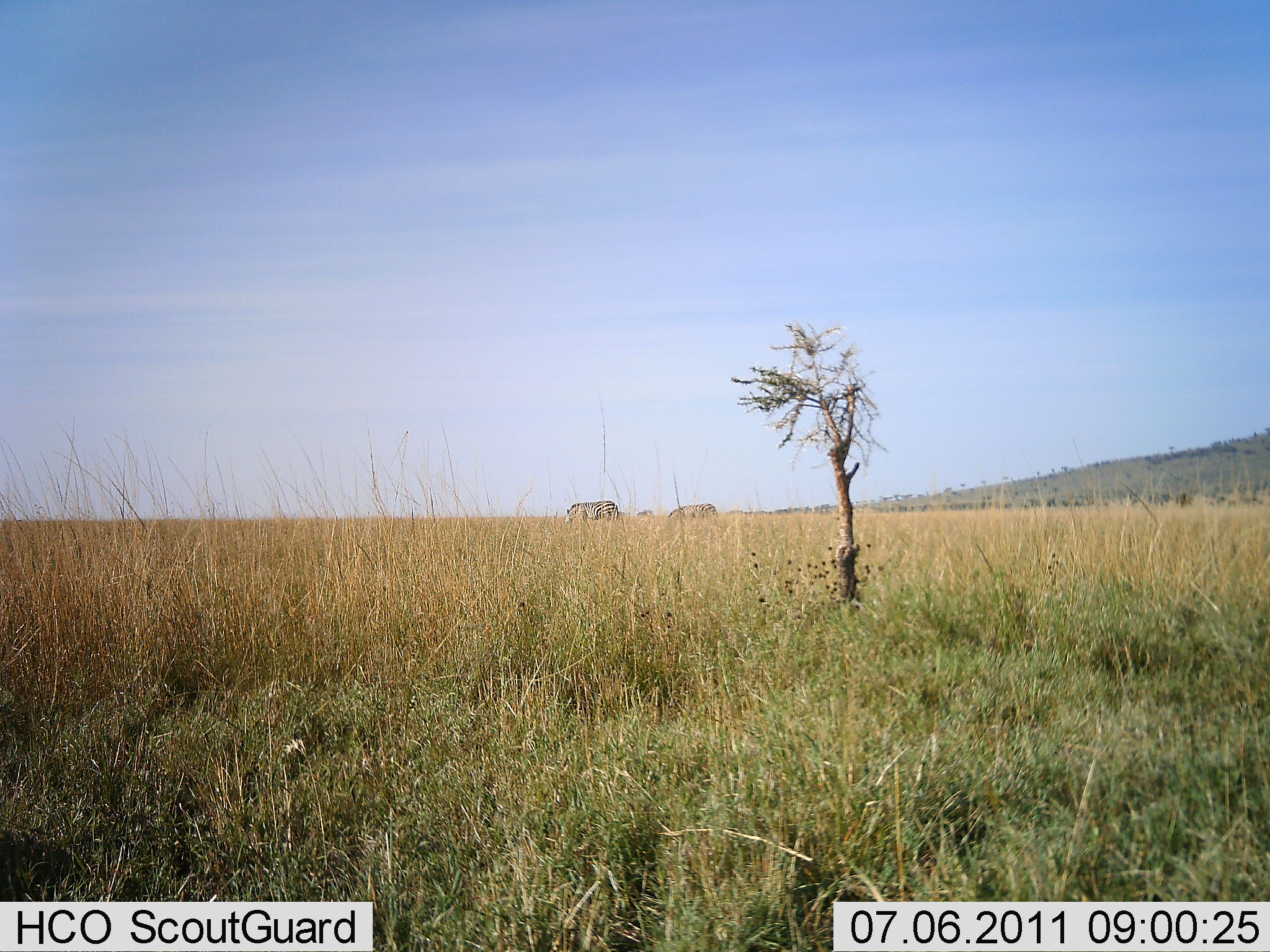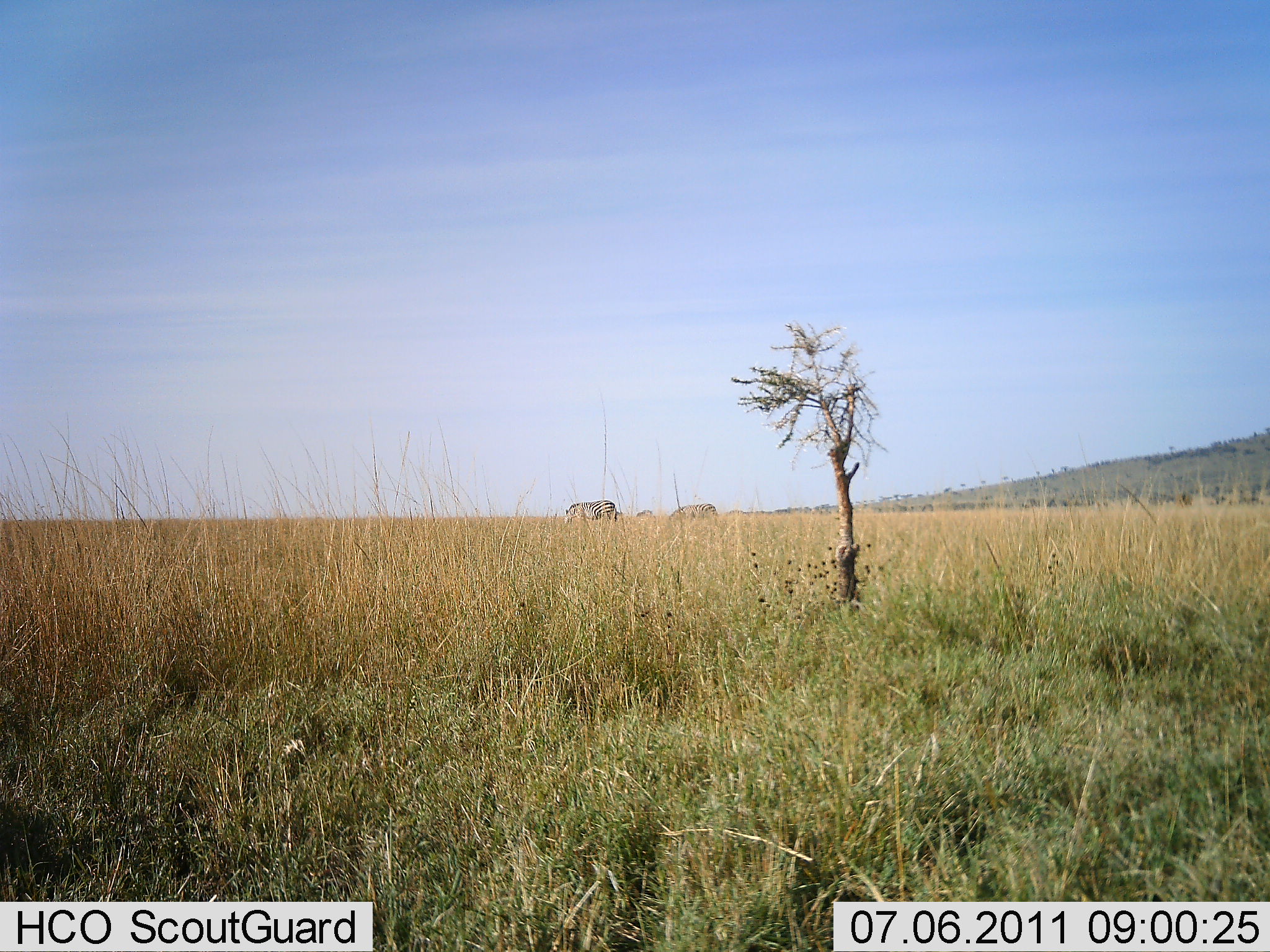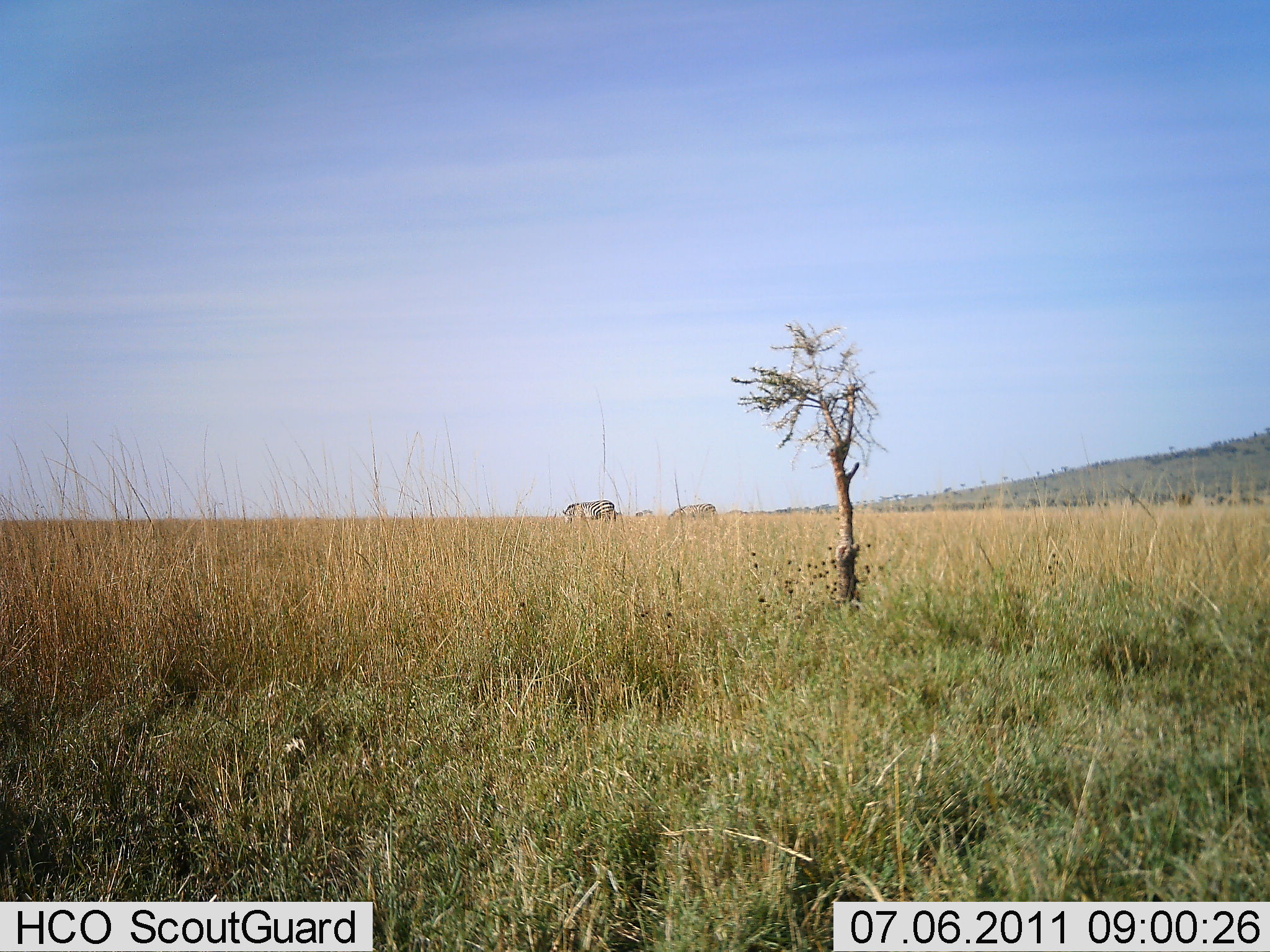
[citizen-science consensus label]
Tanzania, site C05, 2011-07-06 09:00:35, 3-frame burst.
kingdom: Animalia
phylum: Chordata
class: Mammalia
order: Perissodactyla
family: Equidae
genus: Equus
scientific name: Equus quagga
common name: plains zebra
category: zebra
Zebra (plains zebra) (Equus quagga), count 3. Behavior (volunteer vote fractions): standing 45%, resting 0%, moving 0%, interacting 0%. Young present (vote fraction): 0%. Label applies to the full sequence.